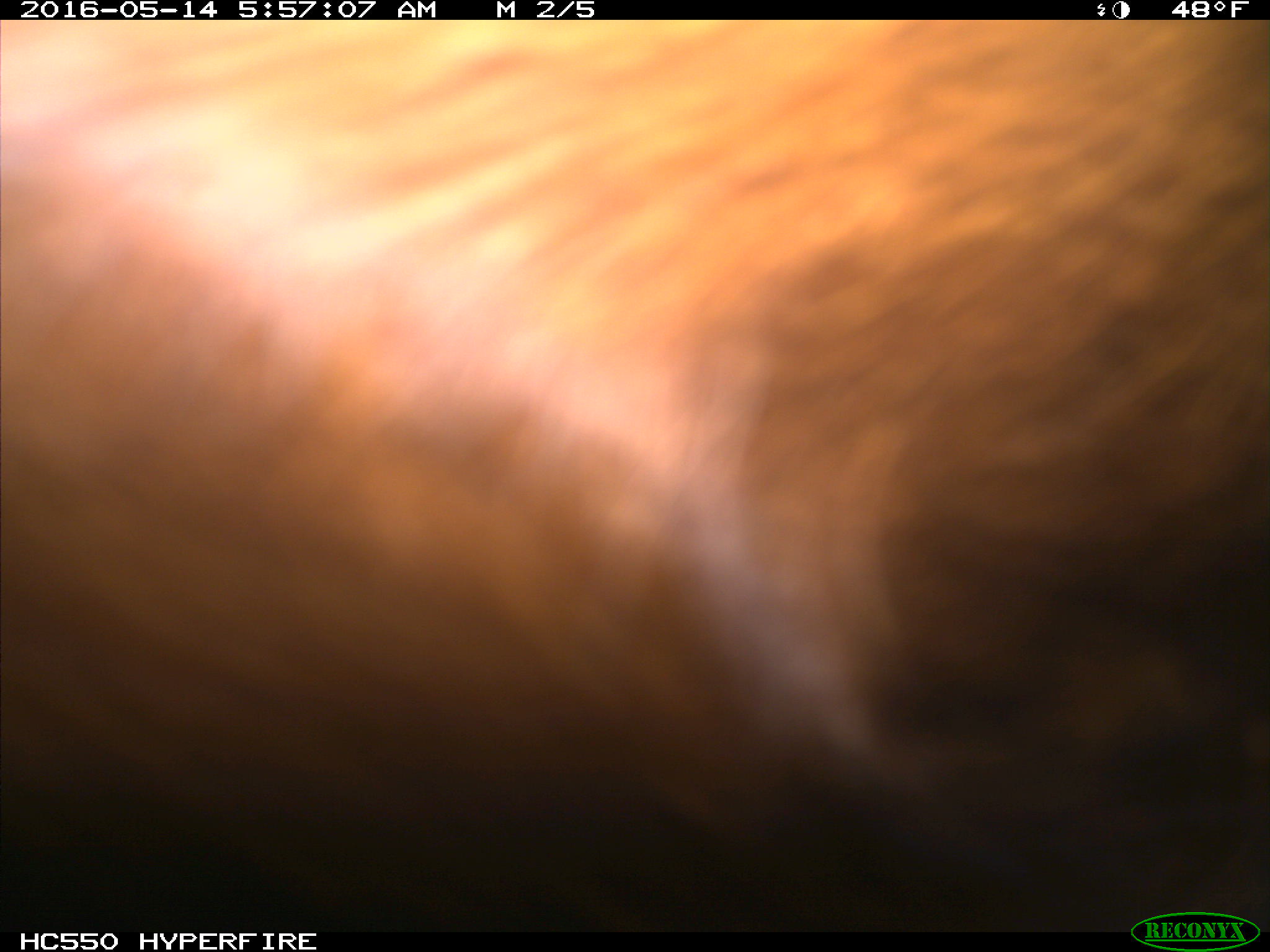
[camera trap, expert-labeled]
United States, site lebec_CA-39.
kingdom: Animalia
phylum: Chordata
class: Mammalia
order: Artiodactyla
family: Bovidae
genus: Bos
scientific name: Bos taurus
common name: domestic cow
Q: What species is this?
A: Bos taurus (domestic cow).